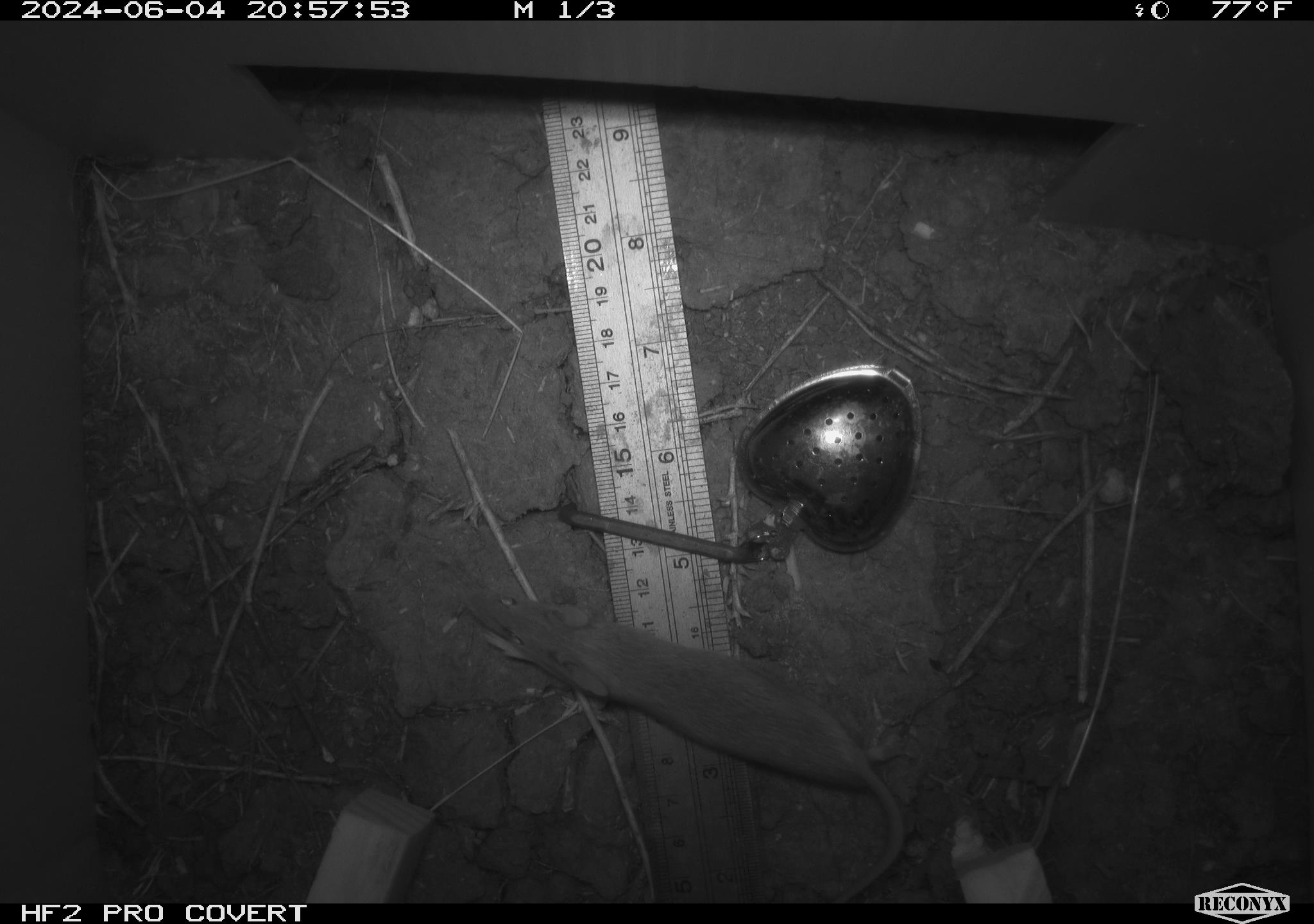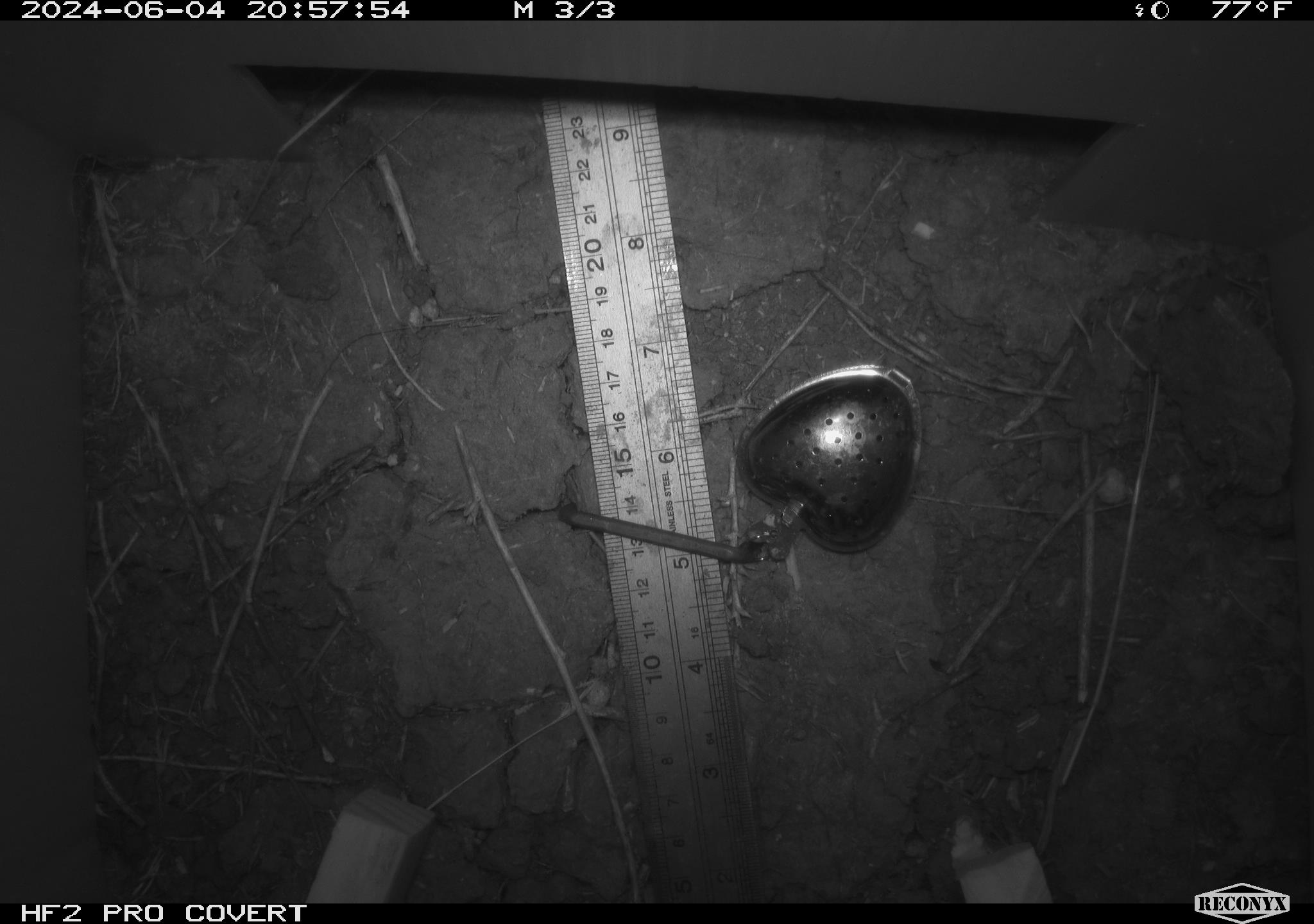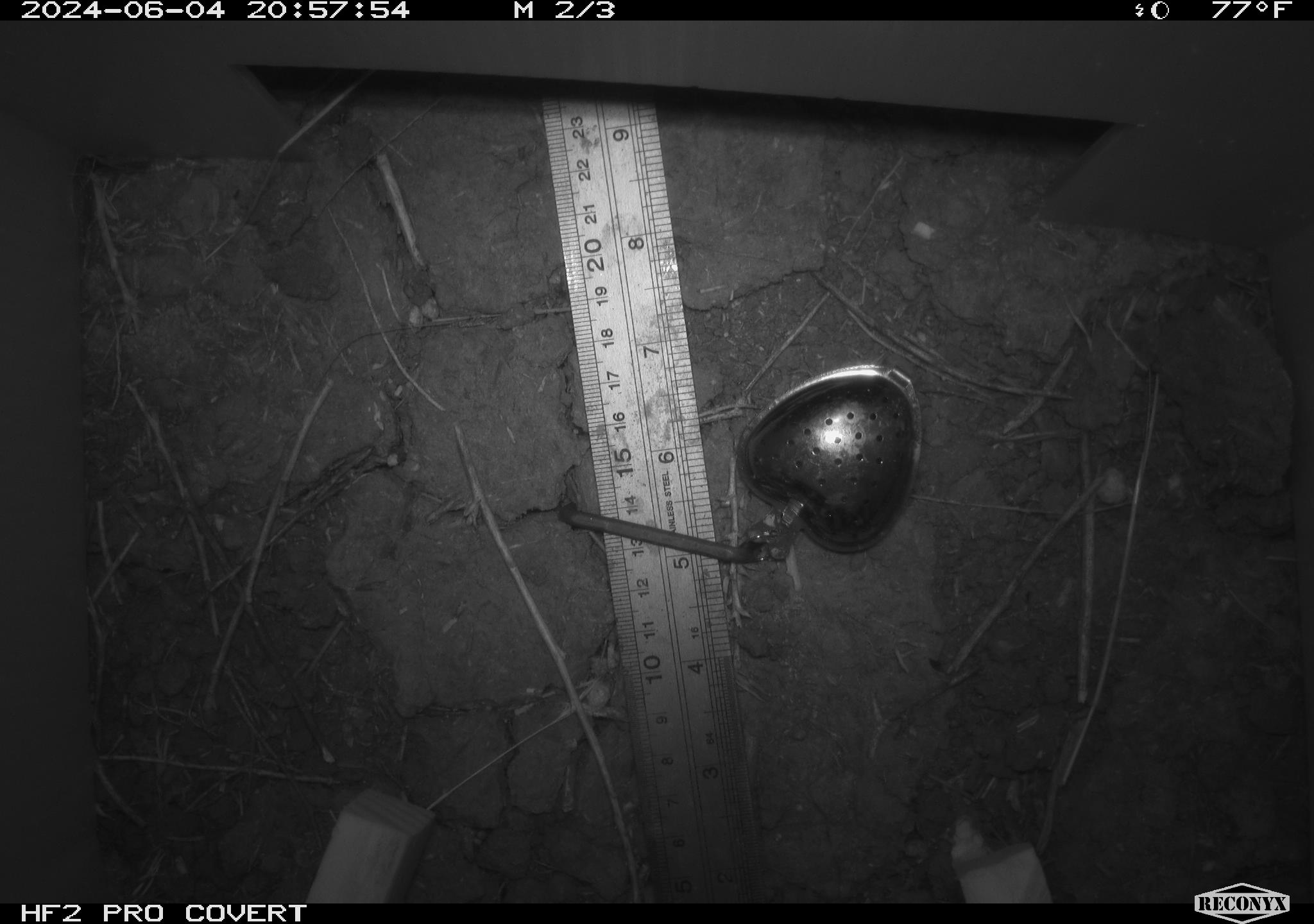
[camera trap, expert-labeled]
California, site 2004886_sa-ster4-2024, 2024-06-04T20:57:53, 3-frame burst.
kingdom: Animalia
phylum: Chordata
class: Mammalia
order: Rodentia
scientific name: Rodentia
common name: mouse species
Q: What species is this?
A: Mouse species (Rodentia).